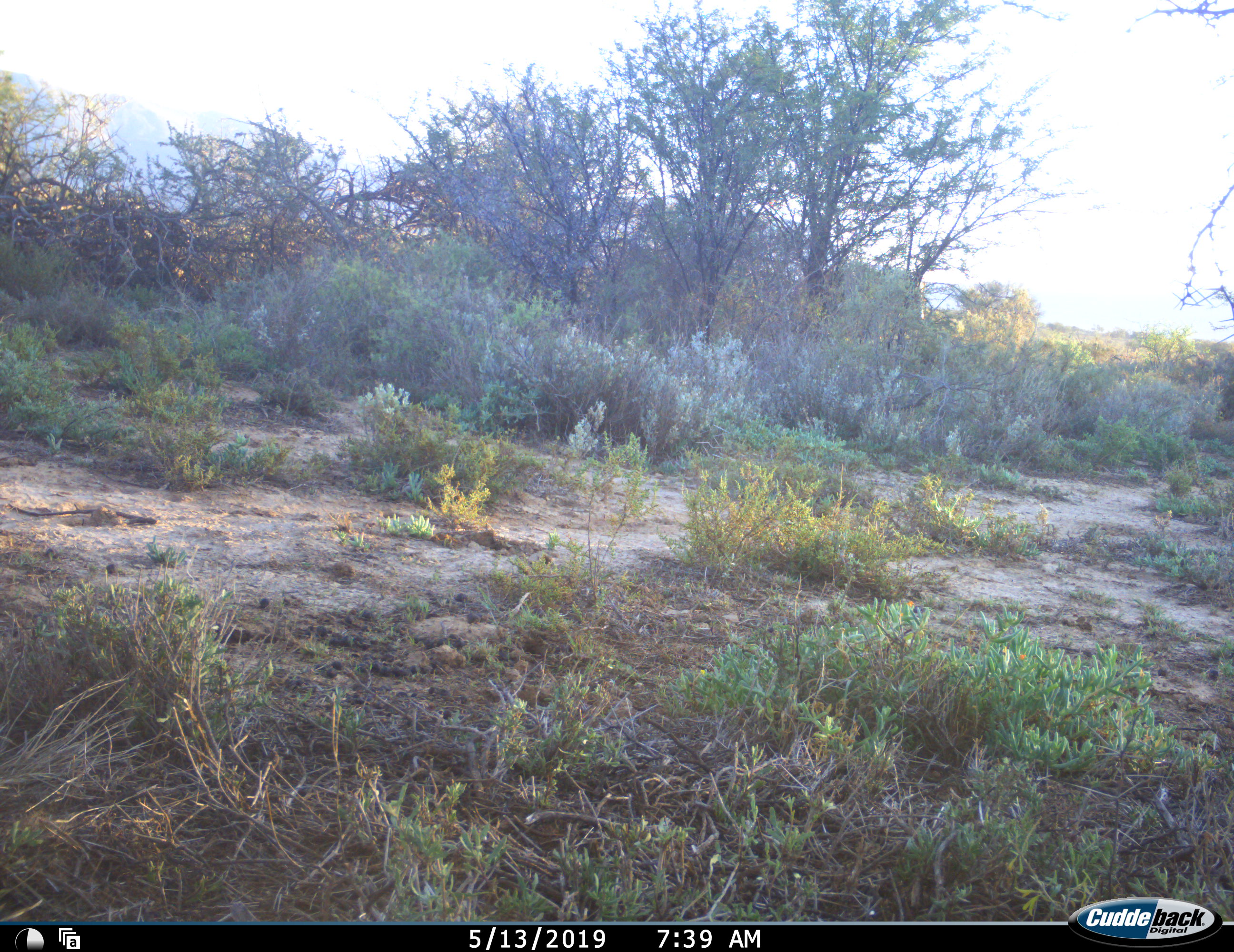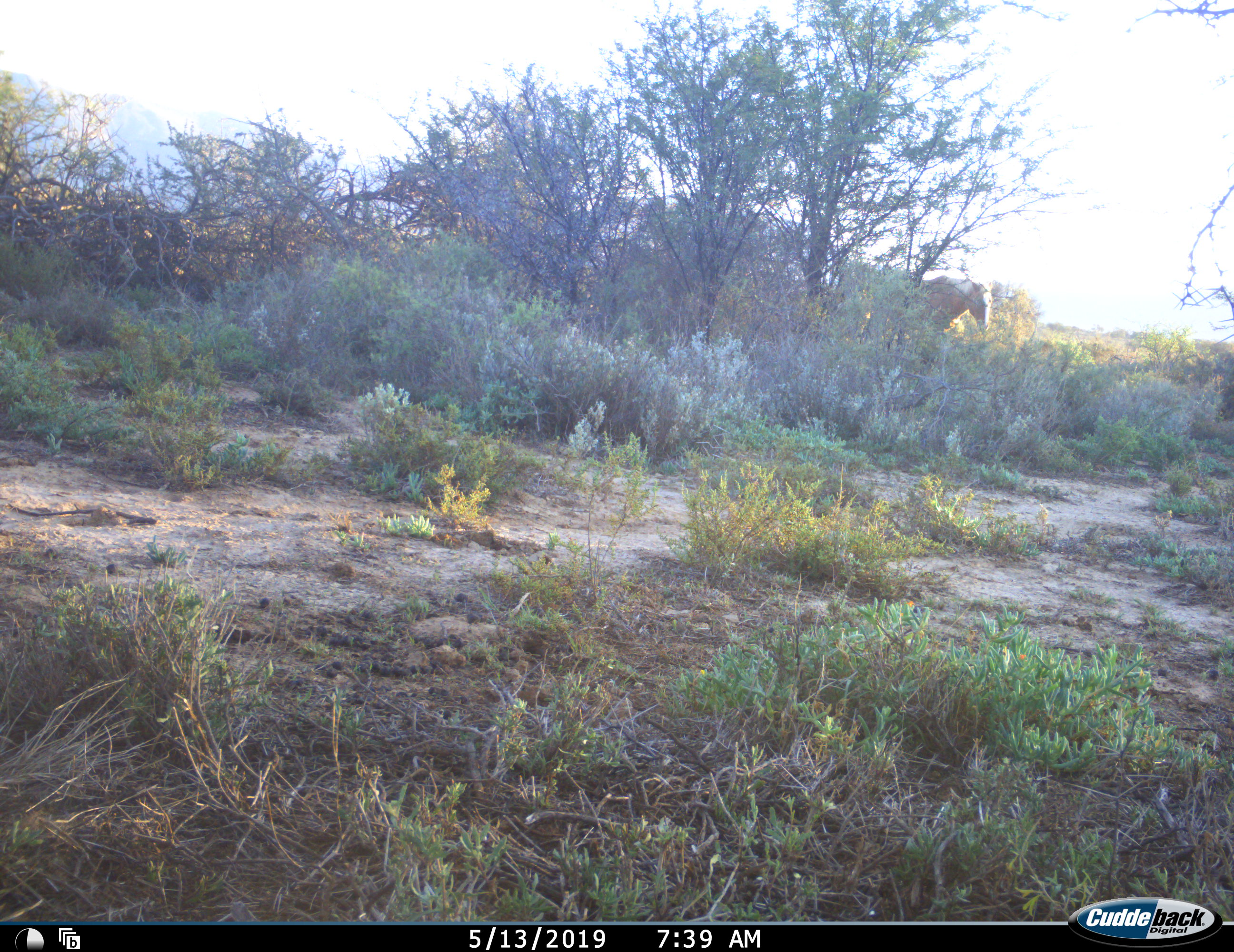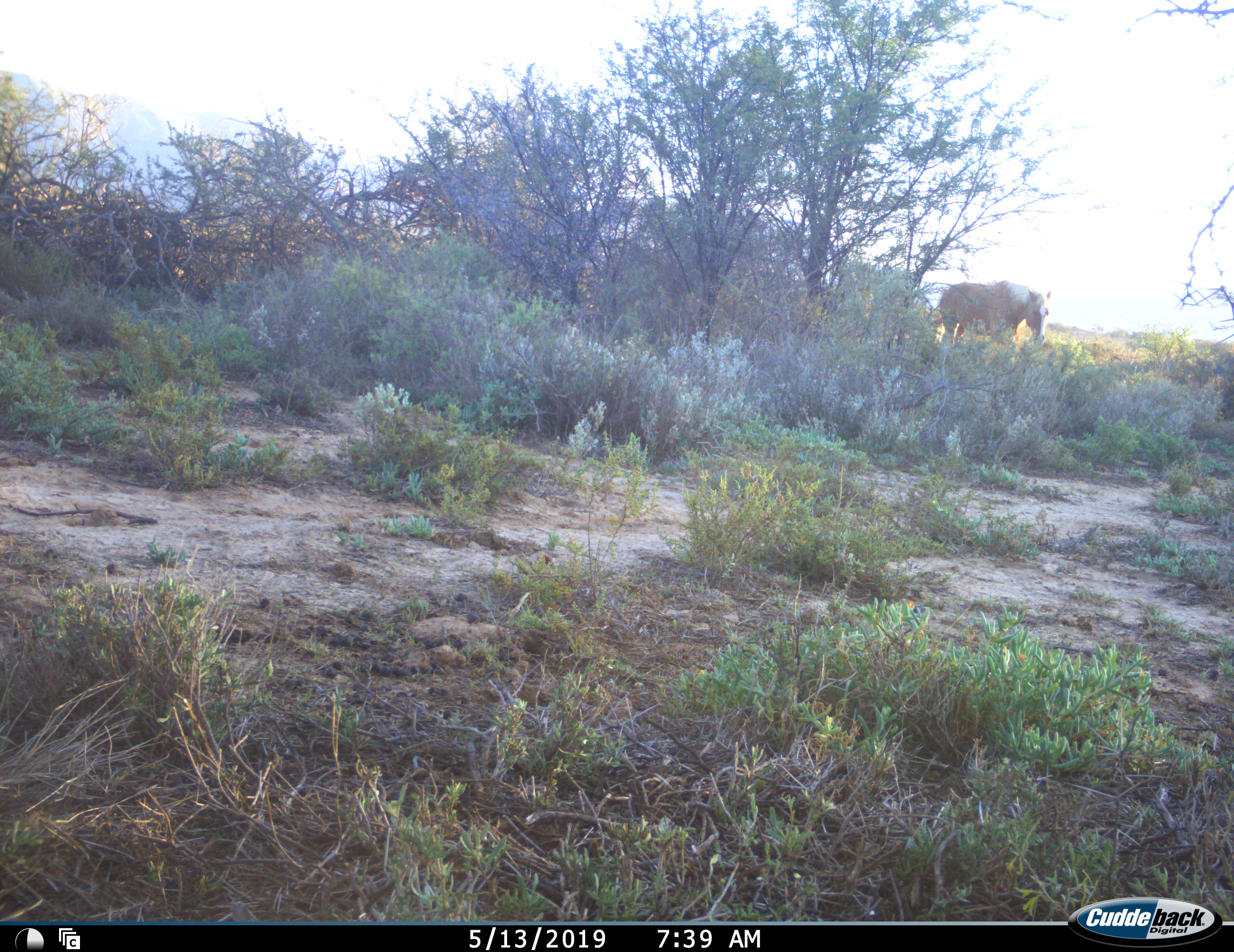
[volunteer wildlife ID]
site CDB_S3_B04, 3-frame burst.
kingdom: Animalia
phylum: Chordata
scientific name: Vertebrata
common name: domestic animal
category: domesticanimal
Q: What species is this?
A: Domesticanimal (domestic animal) (Vertebrata).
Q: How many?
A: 1.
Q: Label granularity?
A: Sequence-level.